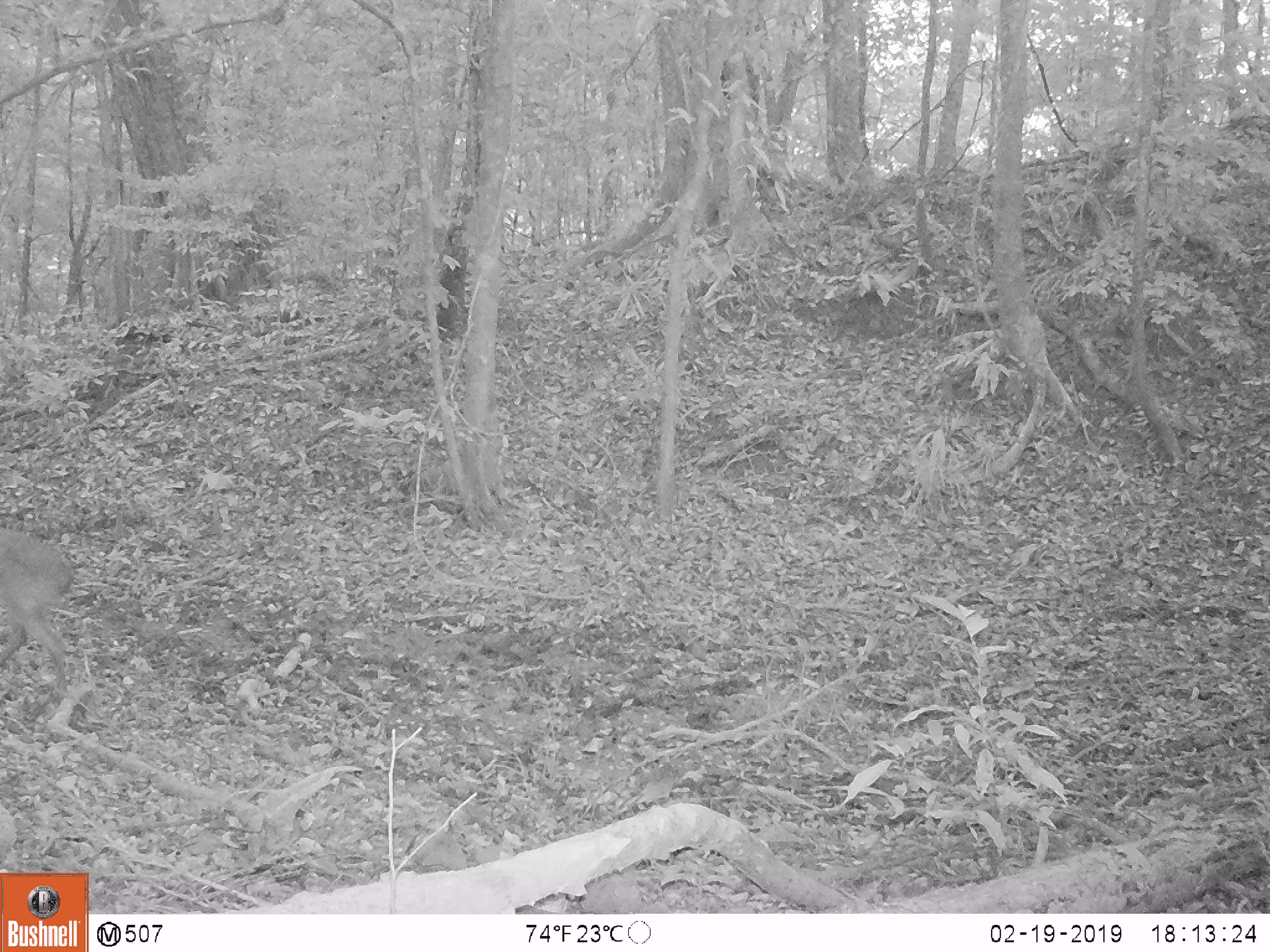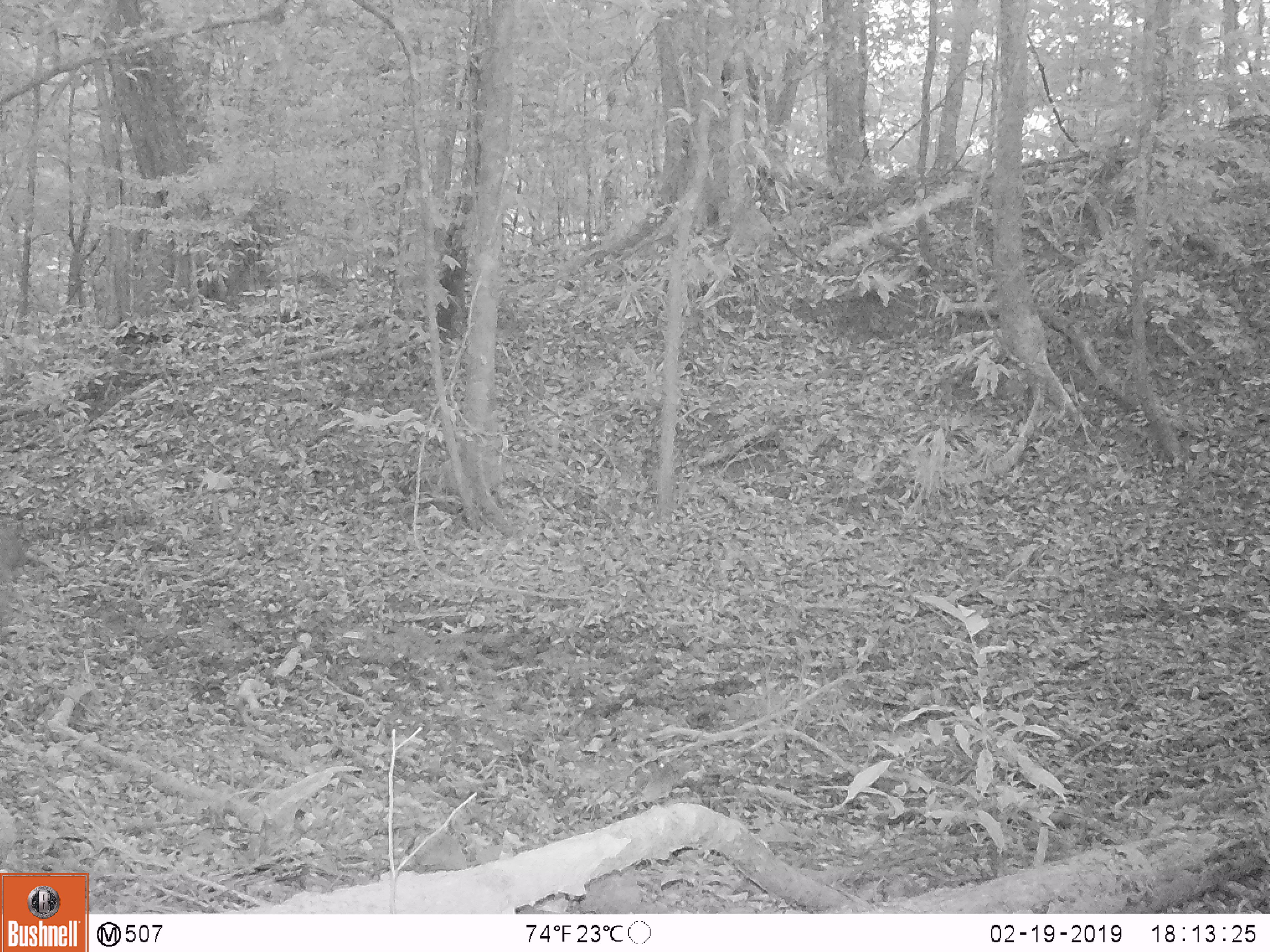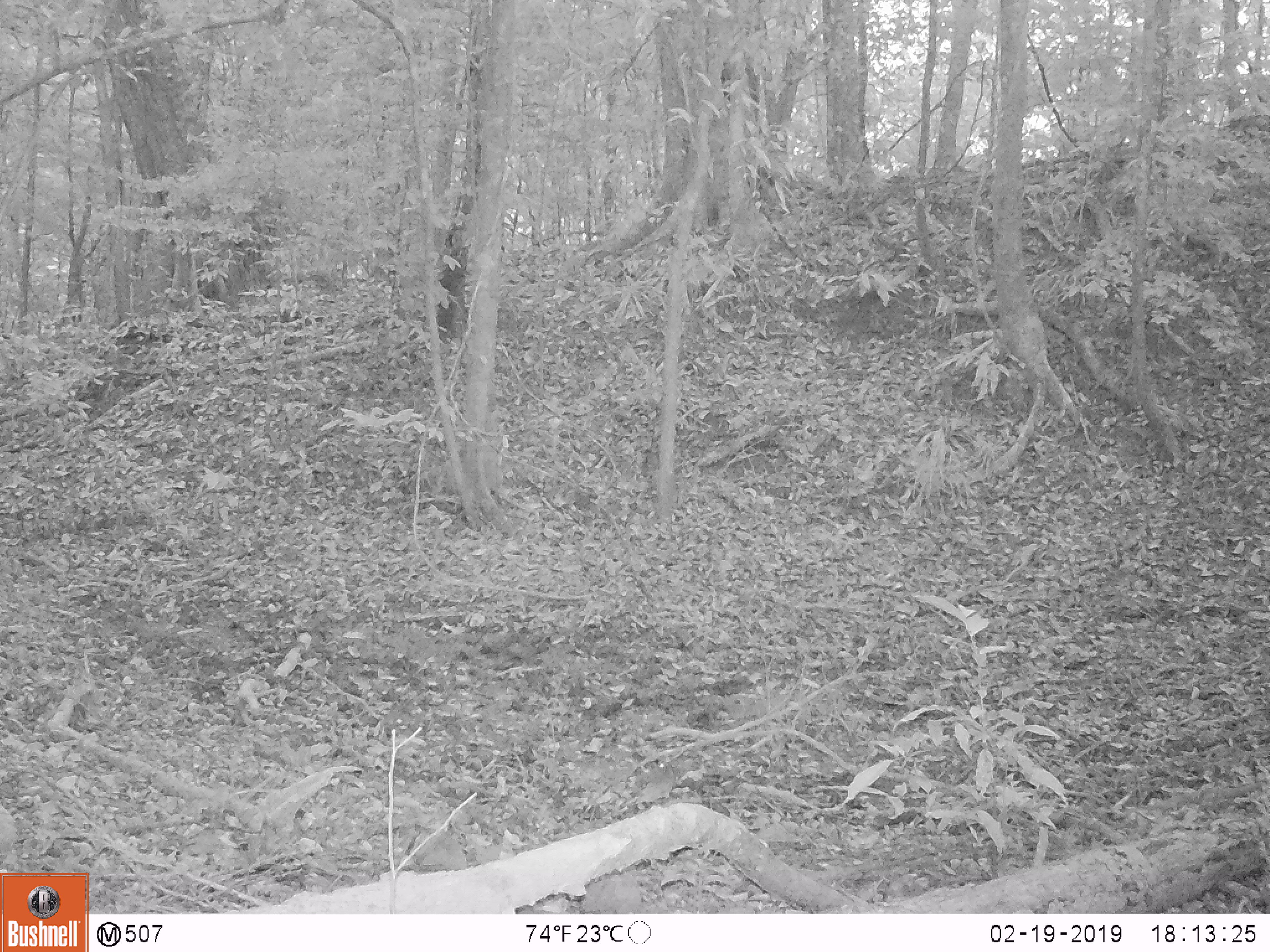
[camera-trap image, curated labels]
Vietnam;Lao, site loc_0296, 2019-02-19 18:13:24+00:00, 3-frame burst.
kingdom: Animalia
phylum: Chordata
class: Mammalia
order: Artiodactyla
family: Cervidae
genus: Muntiacus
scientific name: Muntiacus vuquangensis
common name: large-antlered muntjac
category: large antlered muntjac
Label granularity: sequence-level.